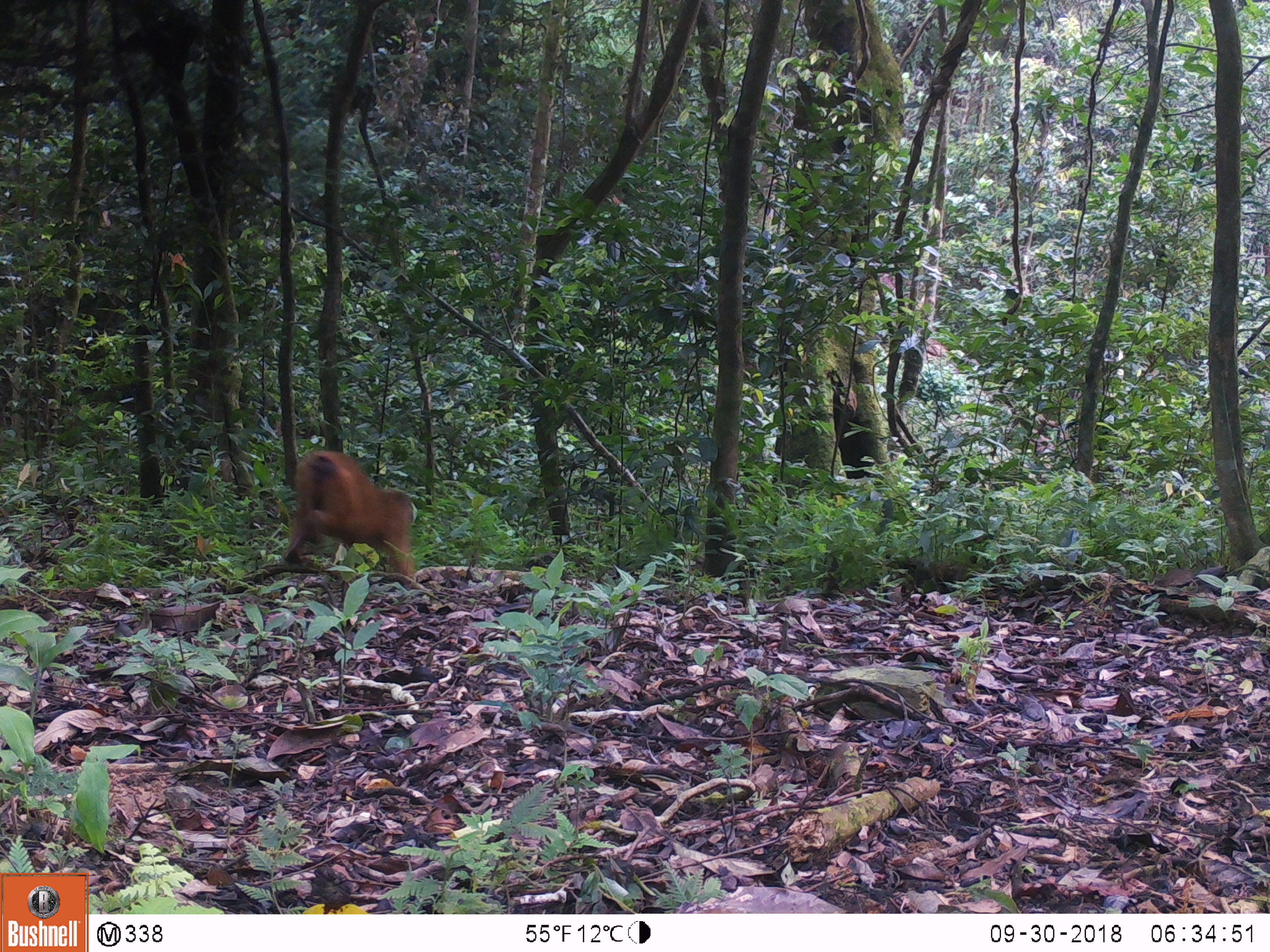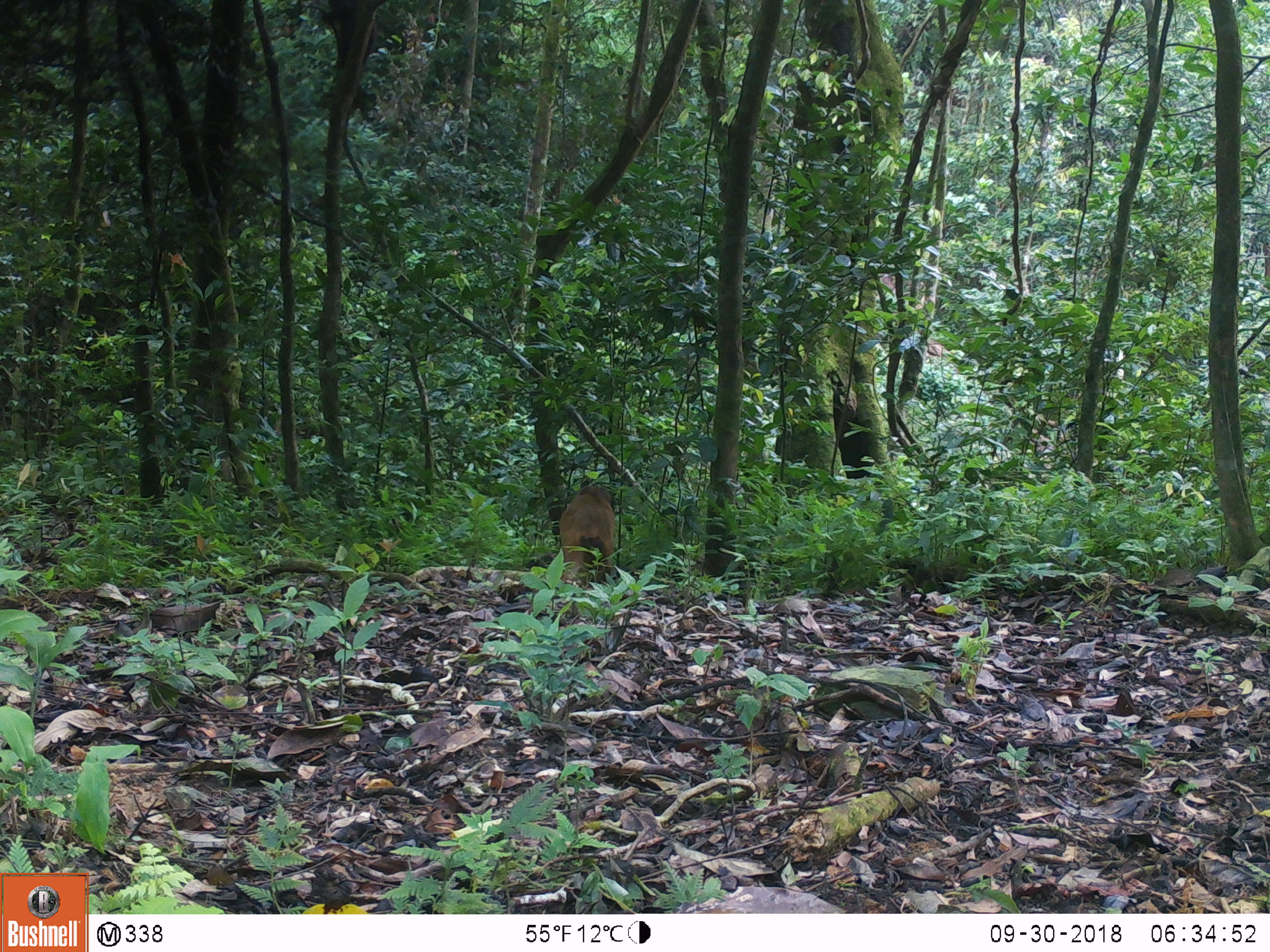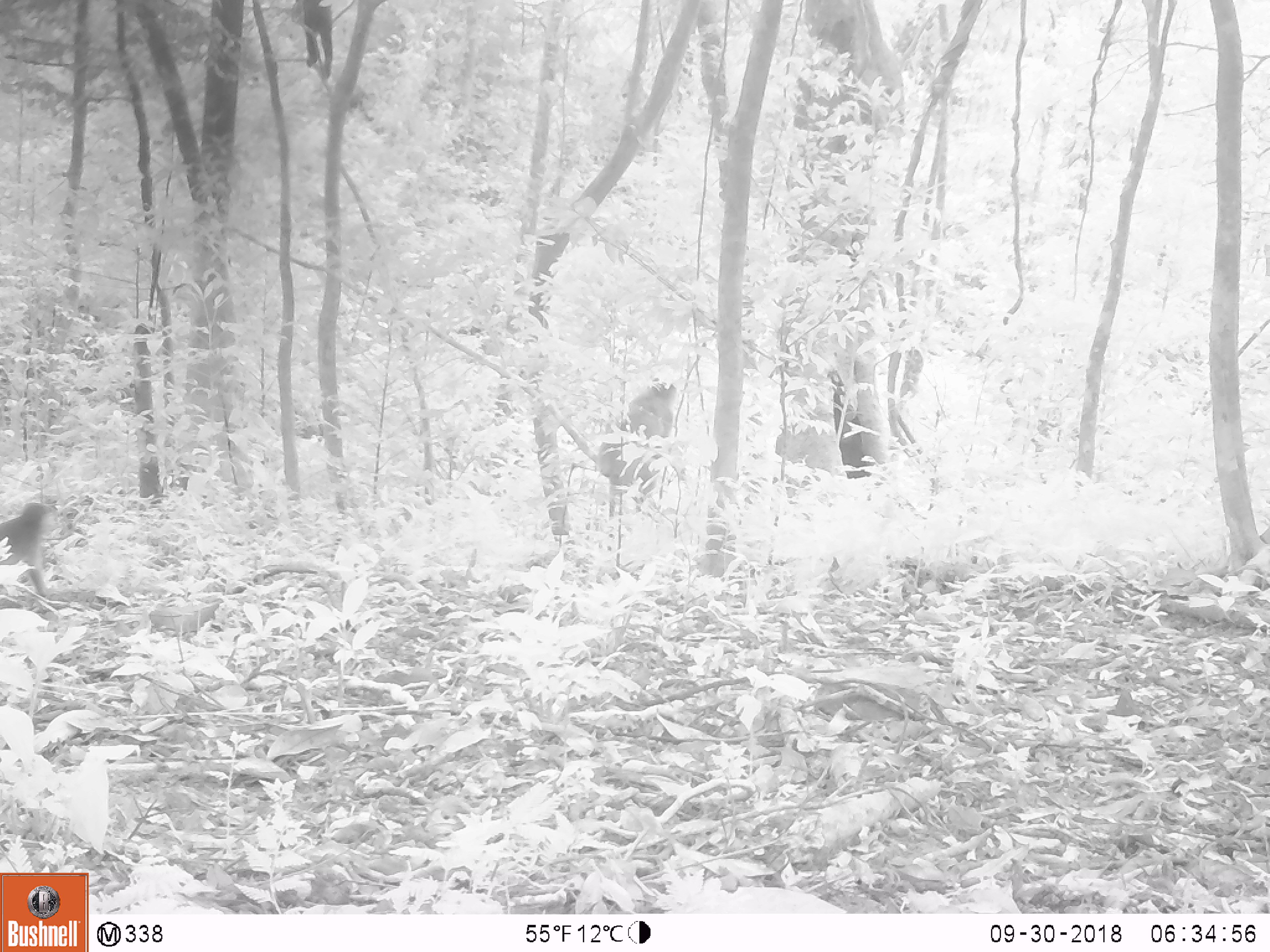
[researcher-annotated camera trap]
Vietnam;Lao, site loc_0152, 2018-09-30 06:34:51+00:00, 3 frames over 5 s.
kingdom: Animalia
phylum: Chordata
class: Mammalia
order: Primates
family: Cercopithecidae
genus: Macaca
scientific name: Macaca arctoides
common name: stump-tailed macaque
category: stump tailed macaque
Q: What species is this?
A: Stump tailed macaque (stump-tailed macaque) (Macaca arctoides).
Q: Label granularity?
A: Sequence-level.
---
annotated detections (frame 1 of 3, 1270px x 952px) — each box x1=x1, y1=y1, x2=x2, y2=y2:
stump tailed macaque: x1=283, y1=449, x2=419, y2=577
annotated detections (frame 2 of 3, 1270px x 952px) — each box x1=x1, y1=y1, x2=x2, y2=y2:
stump tailed macaque: x1=556, y1=483, x2=617, y2=583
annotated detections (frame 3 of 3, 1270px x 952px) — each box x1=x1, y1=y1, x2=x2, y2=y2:
stump tailed macaque: x1=595, y1=375, x2=683, y2=495; x1=0, y1=497, x2=56, y2=595